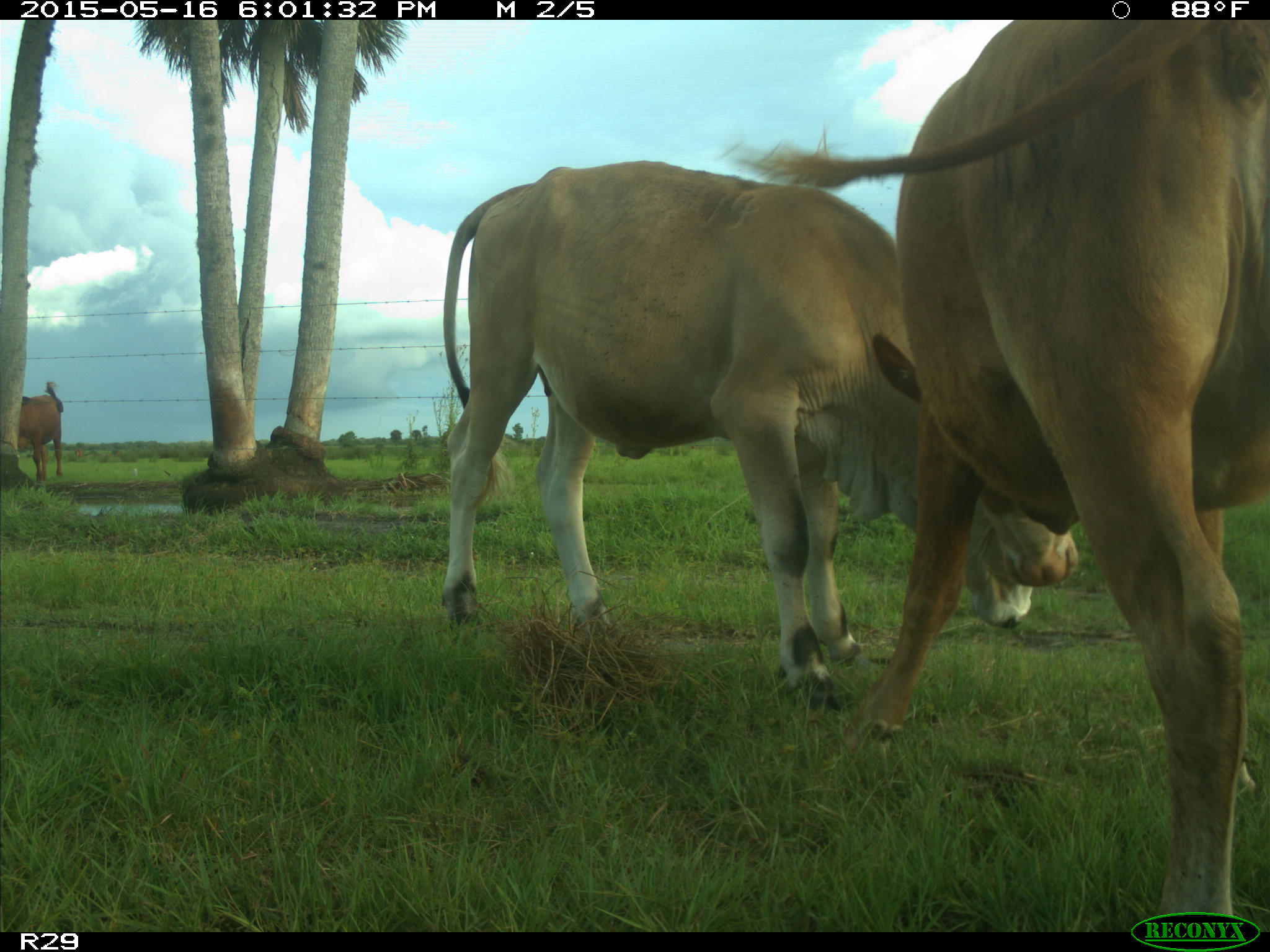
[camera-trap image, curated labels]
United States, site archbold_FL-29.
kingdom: Animalia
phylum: Chordata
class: Mammalia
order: Artiodactyla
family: Bovidae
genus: Bos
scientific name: Bos taurus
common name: domestic cow